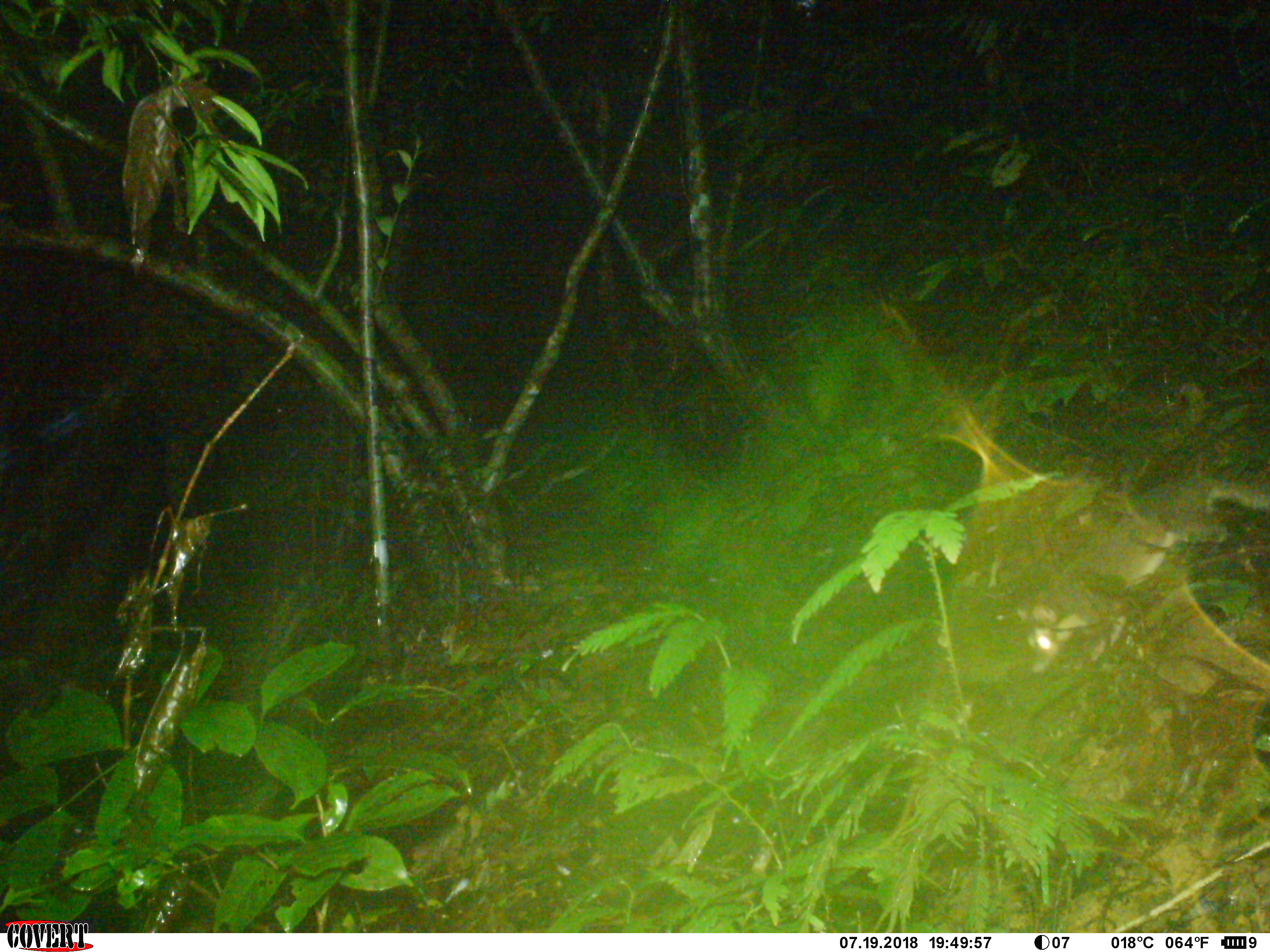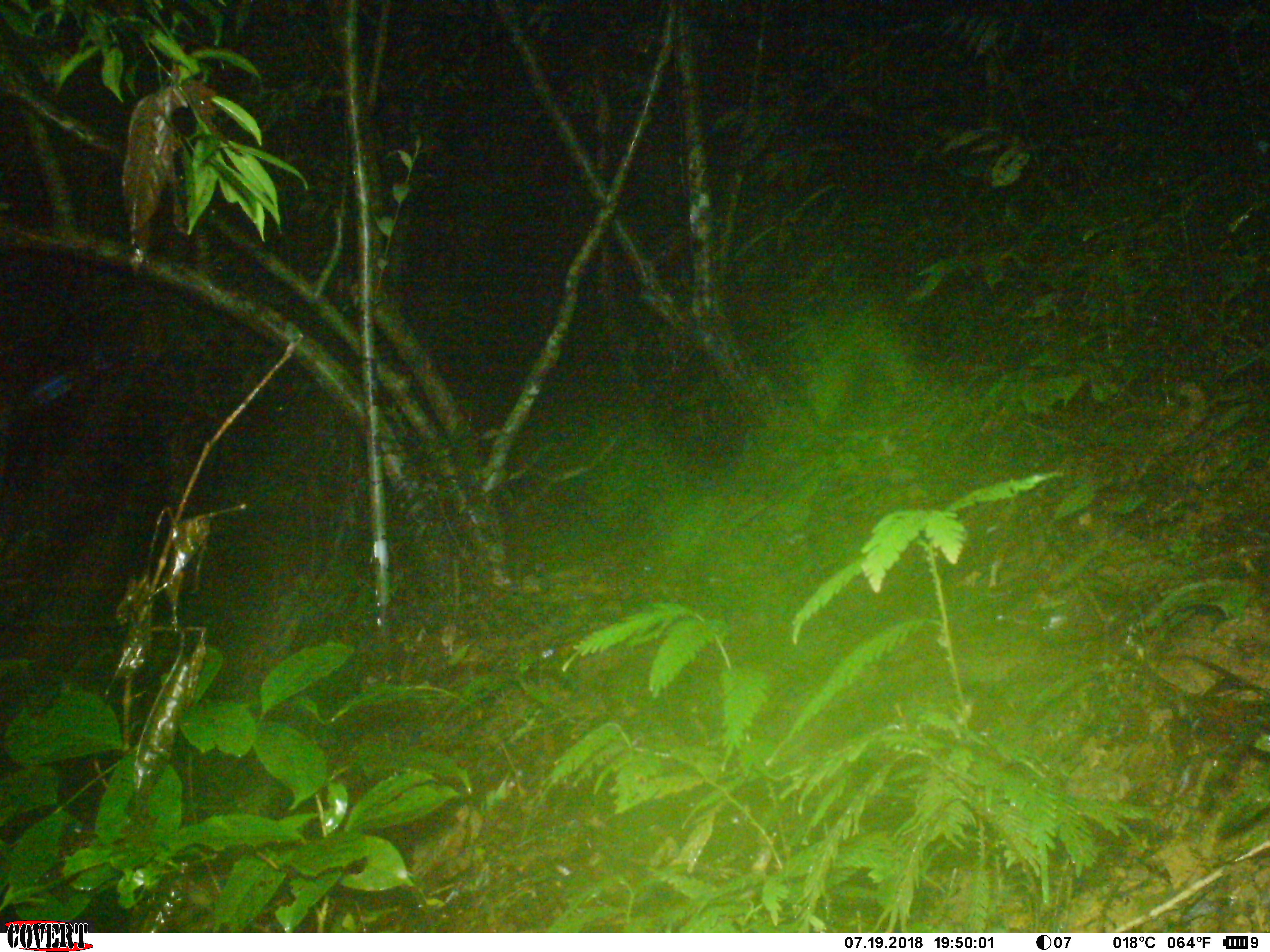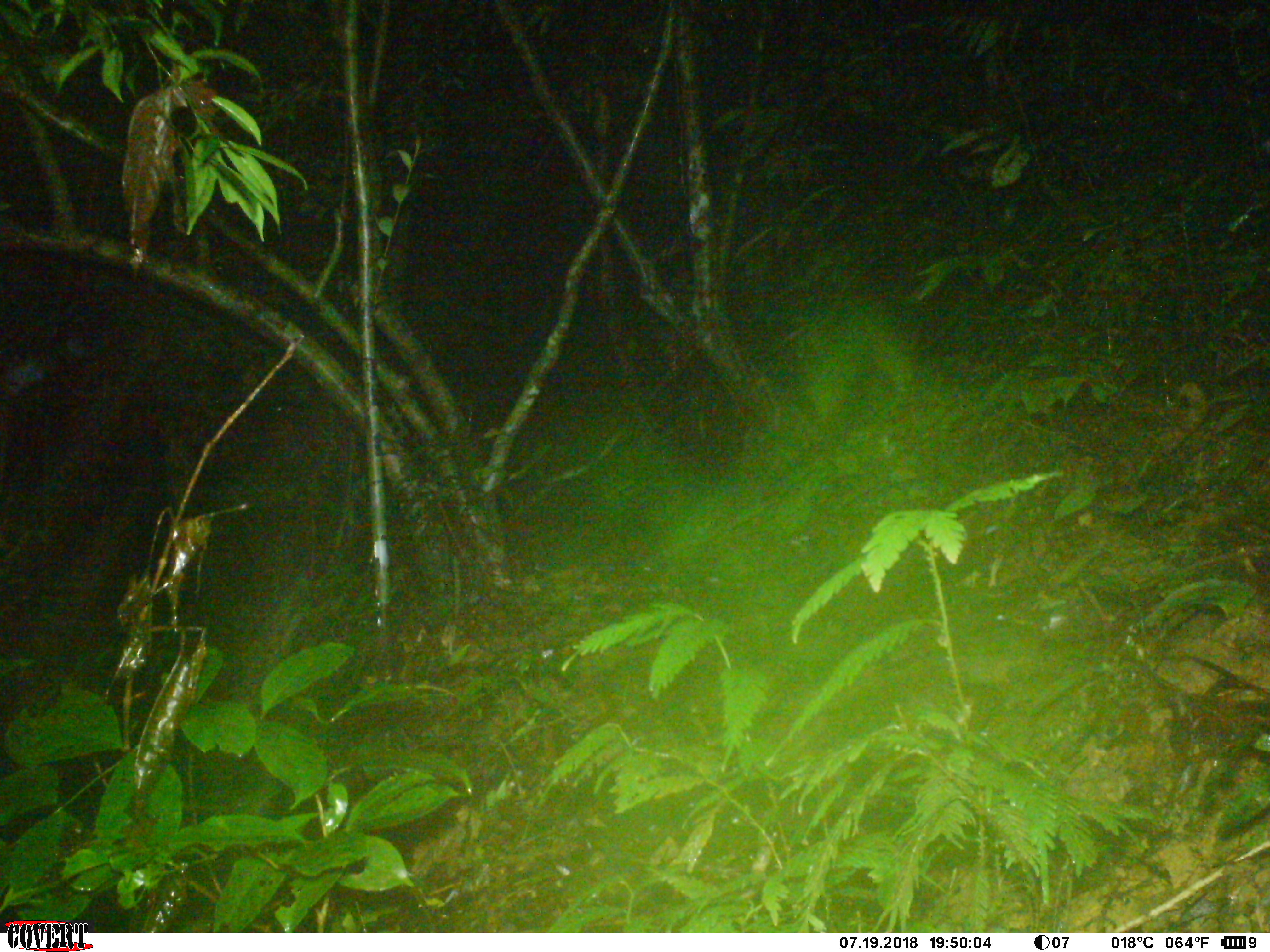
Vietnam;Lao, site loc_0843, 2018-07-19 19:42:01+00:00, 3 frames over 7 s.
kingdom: Animalia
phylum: Chordata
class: Mammalia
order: Carnivora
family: Mustelidae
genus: Melogale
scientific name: Melogale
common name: ferret badger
Ferret badger (Melogale). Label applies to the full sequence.